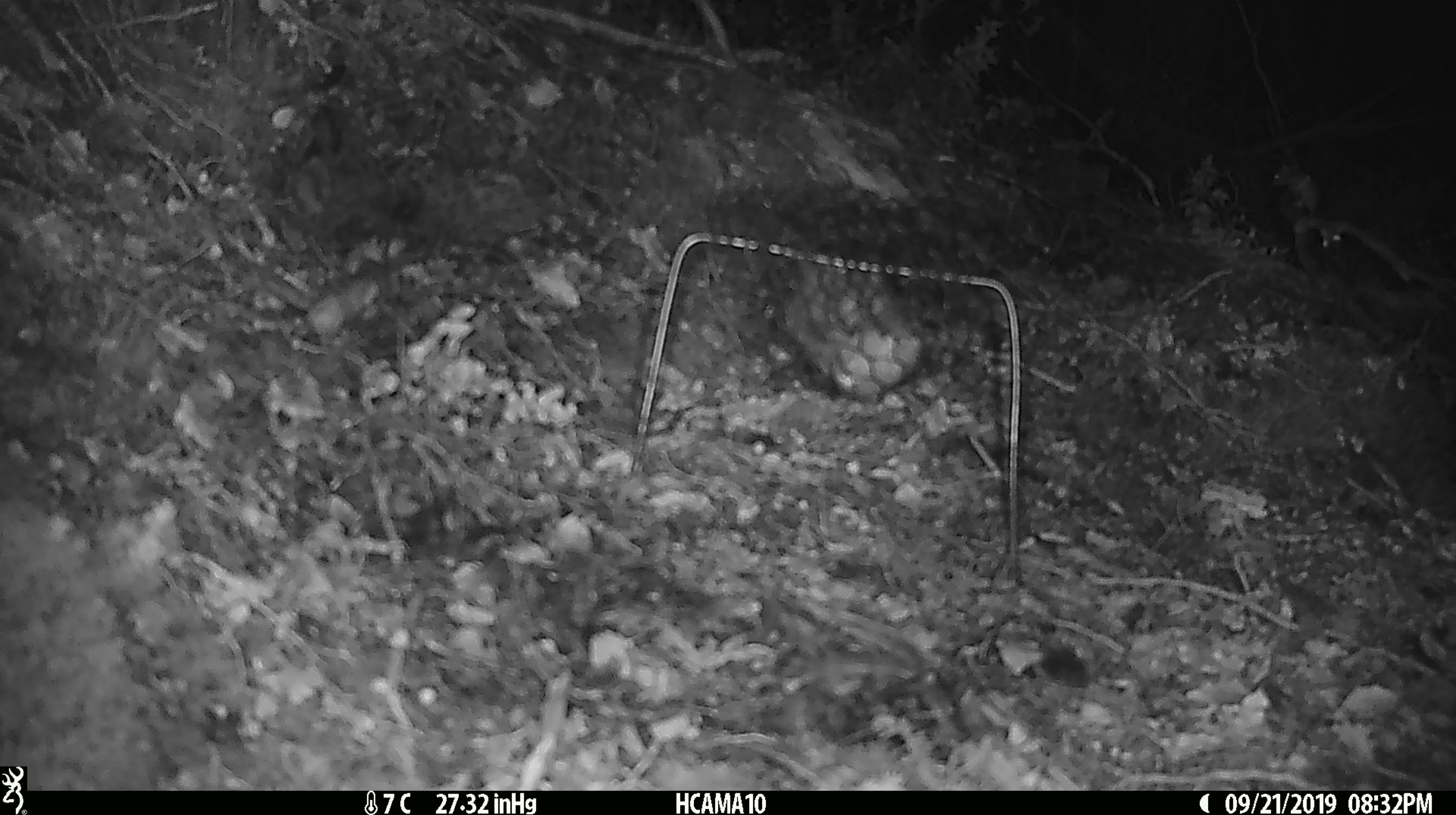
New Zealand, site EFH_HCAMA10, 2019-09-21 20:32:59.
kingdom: Animalia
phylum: Chordata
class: Mammalia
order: Rodentia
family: Muridae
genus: Mus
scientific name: Mus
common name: mouse